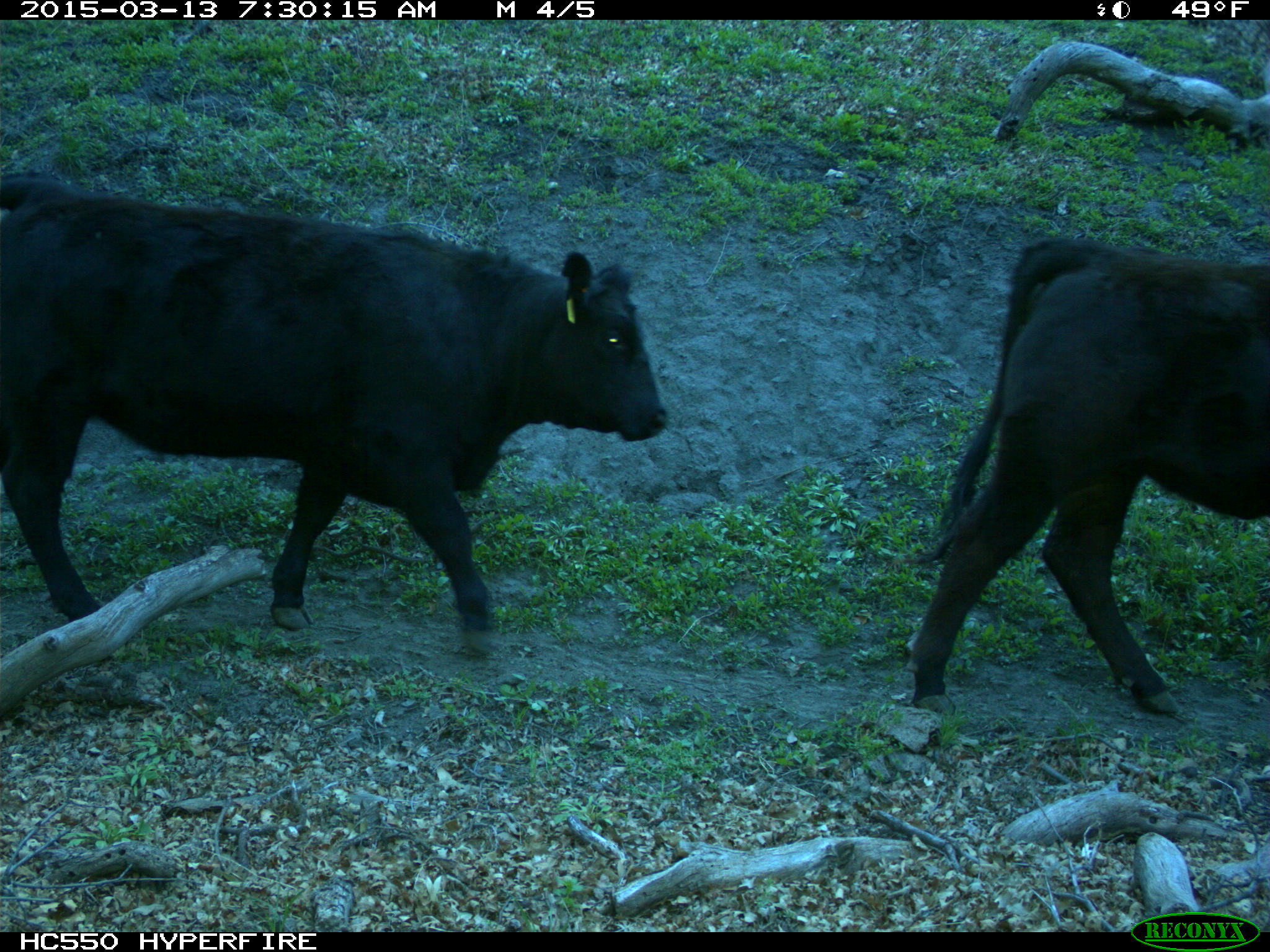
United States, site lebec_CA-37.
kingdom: Animalia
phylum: Chordata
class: Mammalia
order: Artiodactyla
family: Bovidae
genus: Bos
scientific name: Bos taurus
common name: domestic cow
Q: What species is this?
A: Bos taurus (domestic cow).